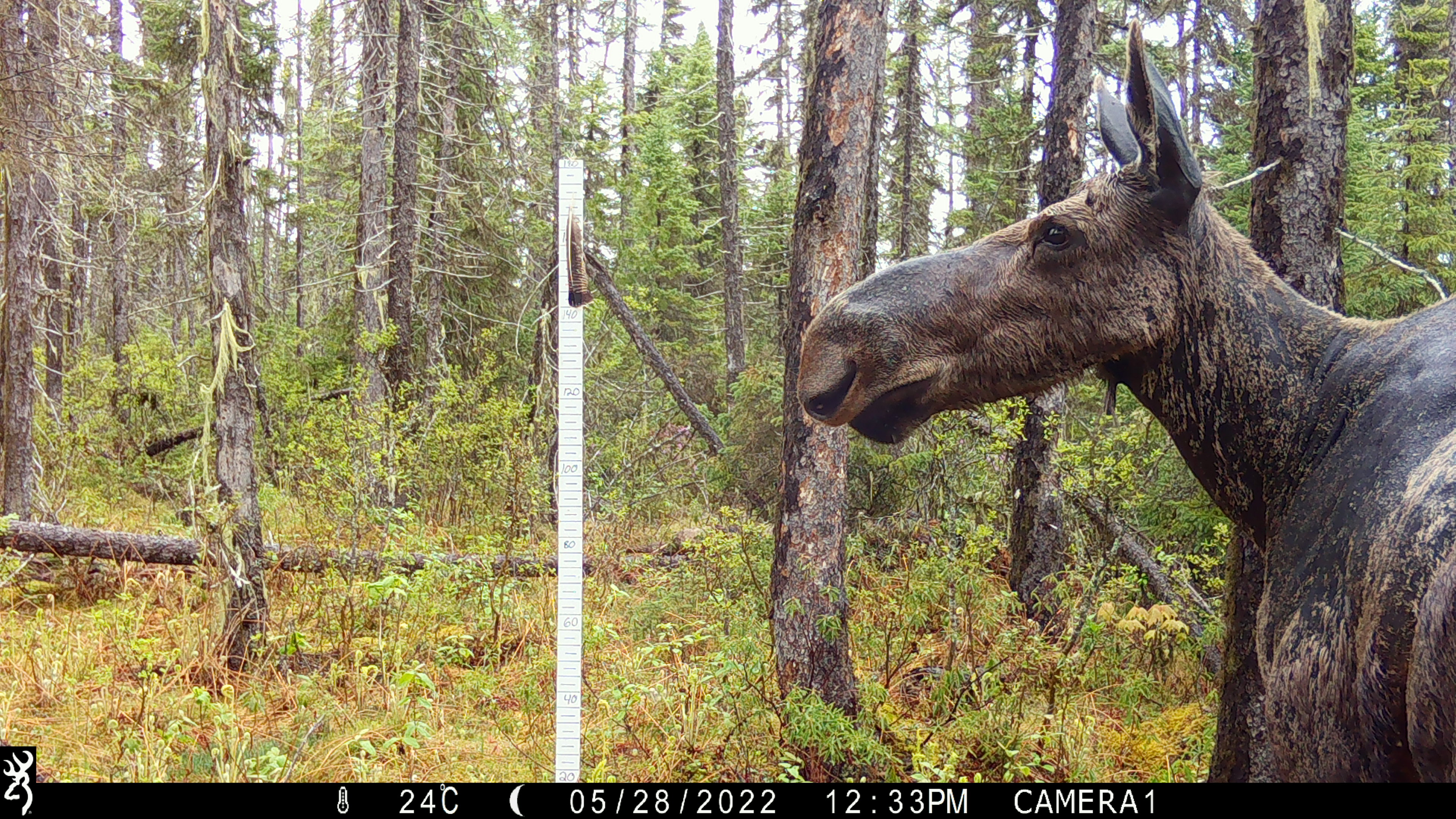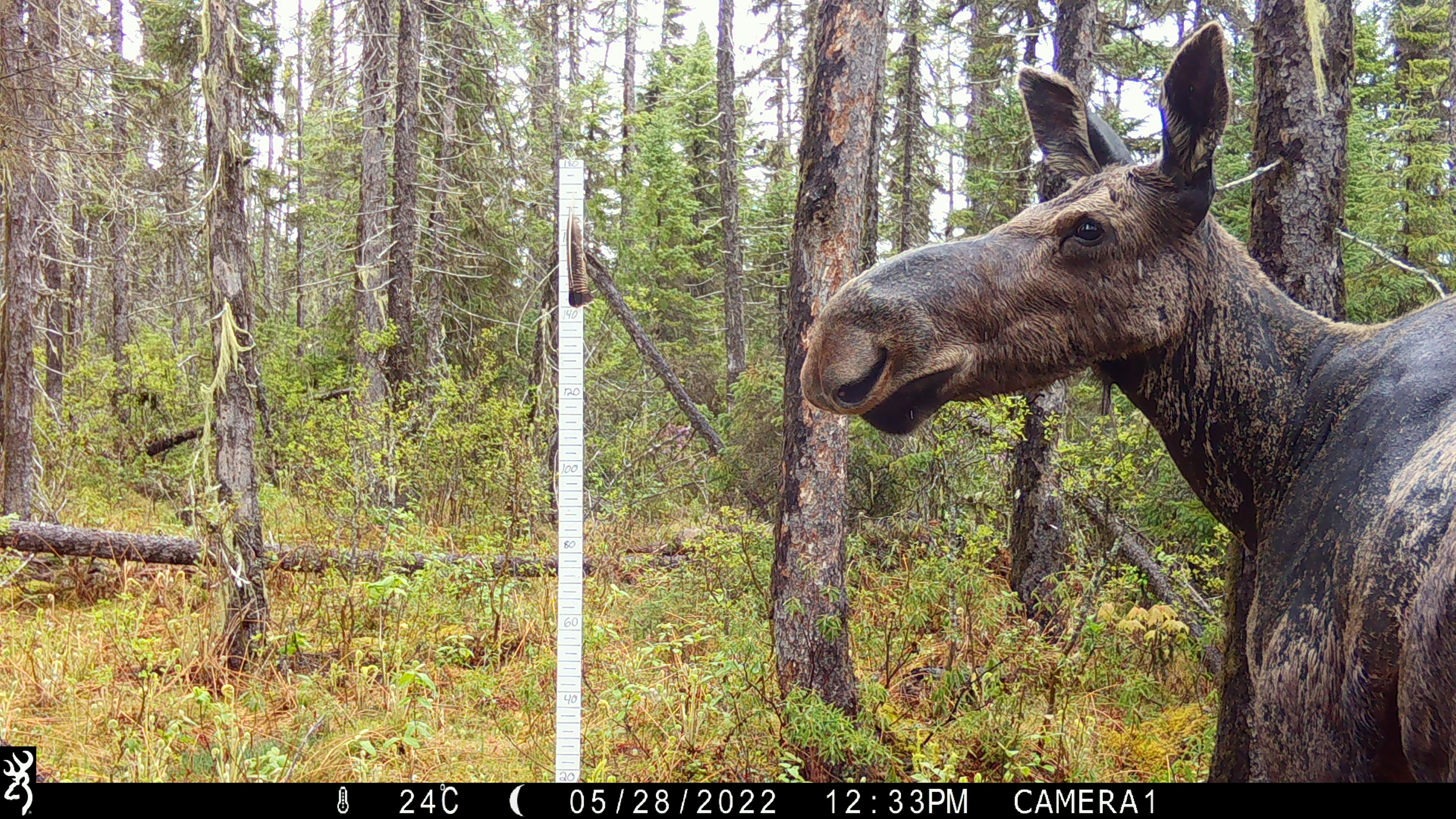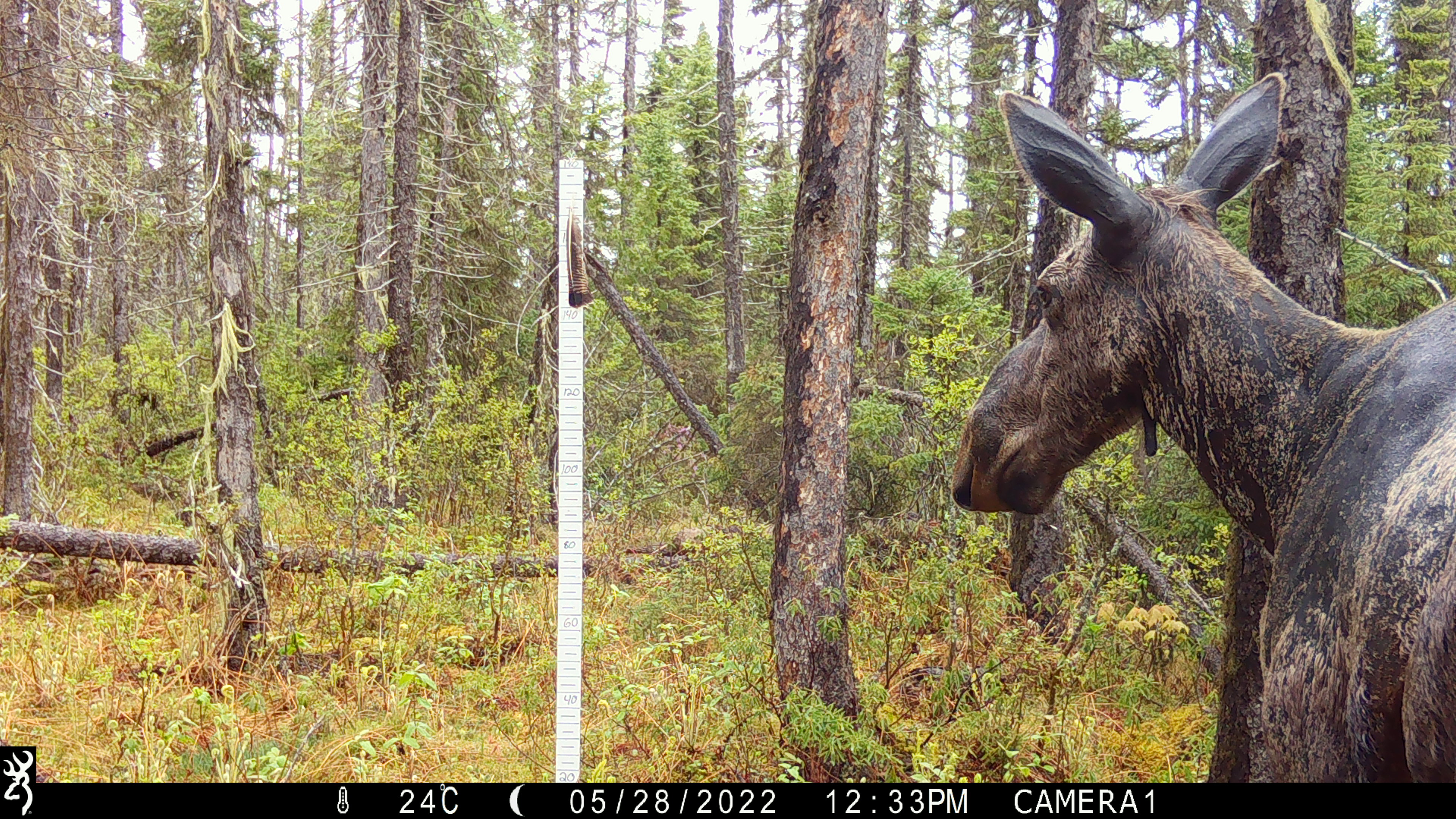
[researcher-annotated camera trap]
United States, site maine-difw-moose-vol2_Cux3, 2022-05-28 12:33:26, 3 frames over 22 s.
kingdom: Animalia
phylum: Chordata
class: Mammalia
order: Artiodactyla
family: Cervidae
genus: Alces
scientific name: Alces alces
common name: moose